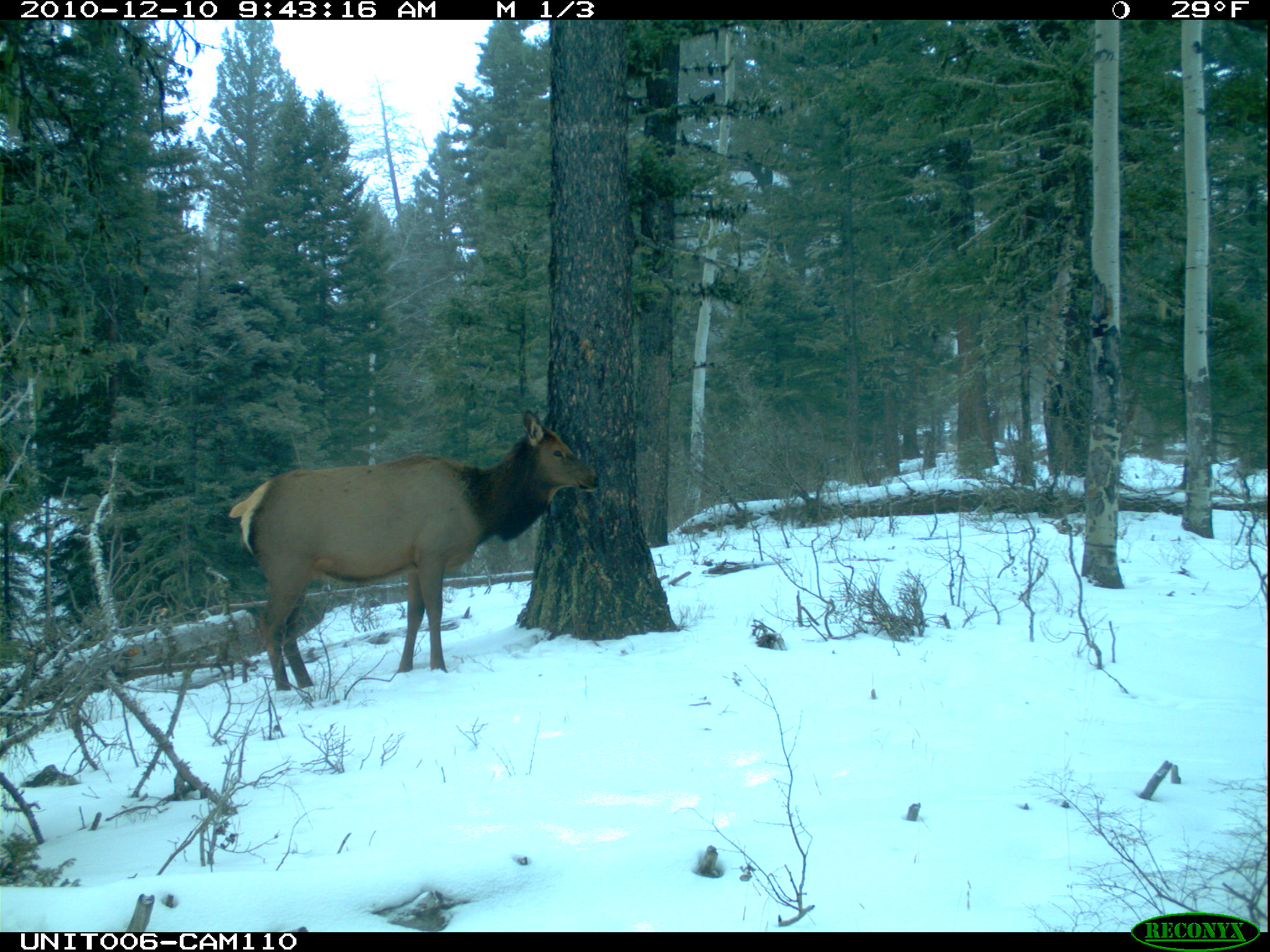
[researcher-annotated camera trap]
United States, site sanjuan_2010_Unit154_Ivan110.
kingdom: Animalia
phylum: Chordata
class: Mammalia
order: Artiodactyla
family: Cervidae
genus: Cervus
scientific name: Cervus elaphus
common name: red deer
Cervus elaphus (red deer).